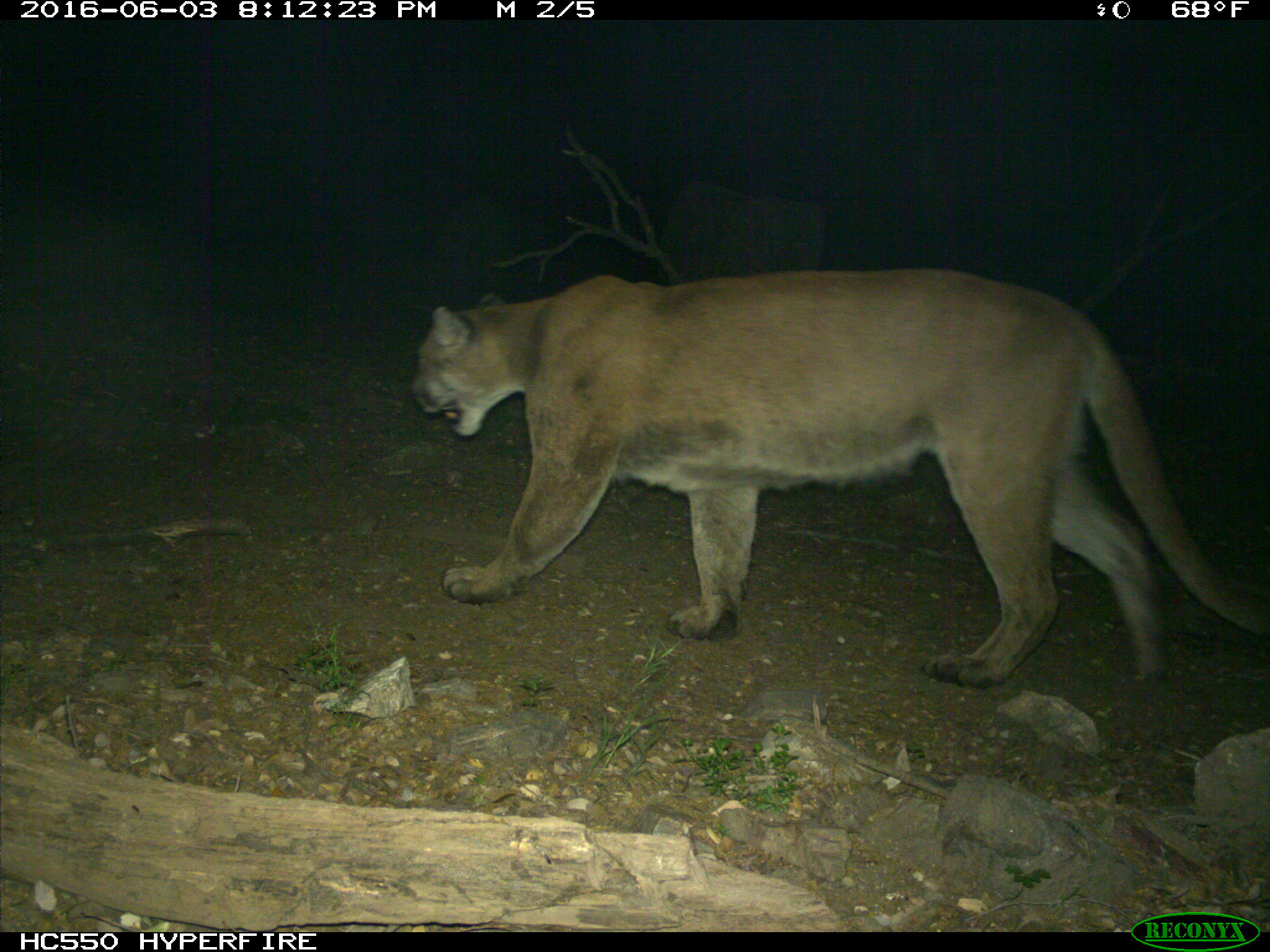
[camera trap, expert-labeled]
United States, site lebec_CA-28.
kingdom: Animalia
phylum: Chordata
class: Mammalia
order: Carnivora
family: Felidae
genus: Puma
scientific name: Puma concolor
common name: mountain lion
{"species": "Puma concolor (mountain lion)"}